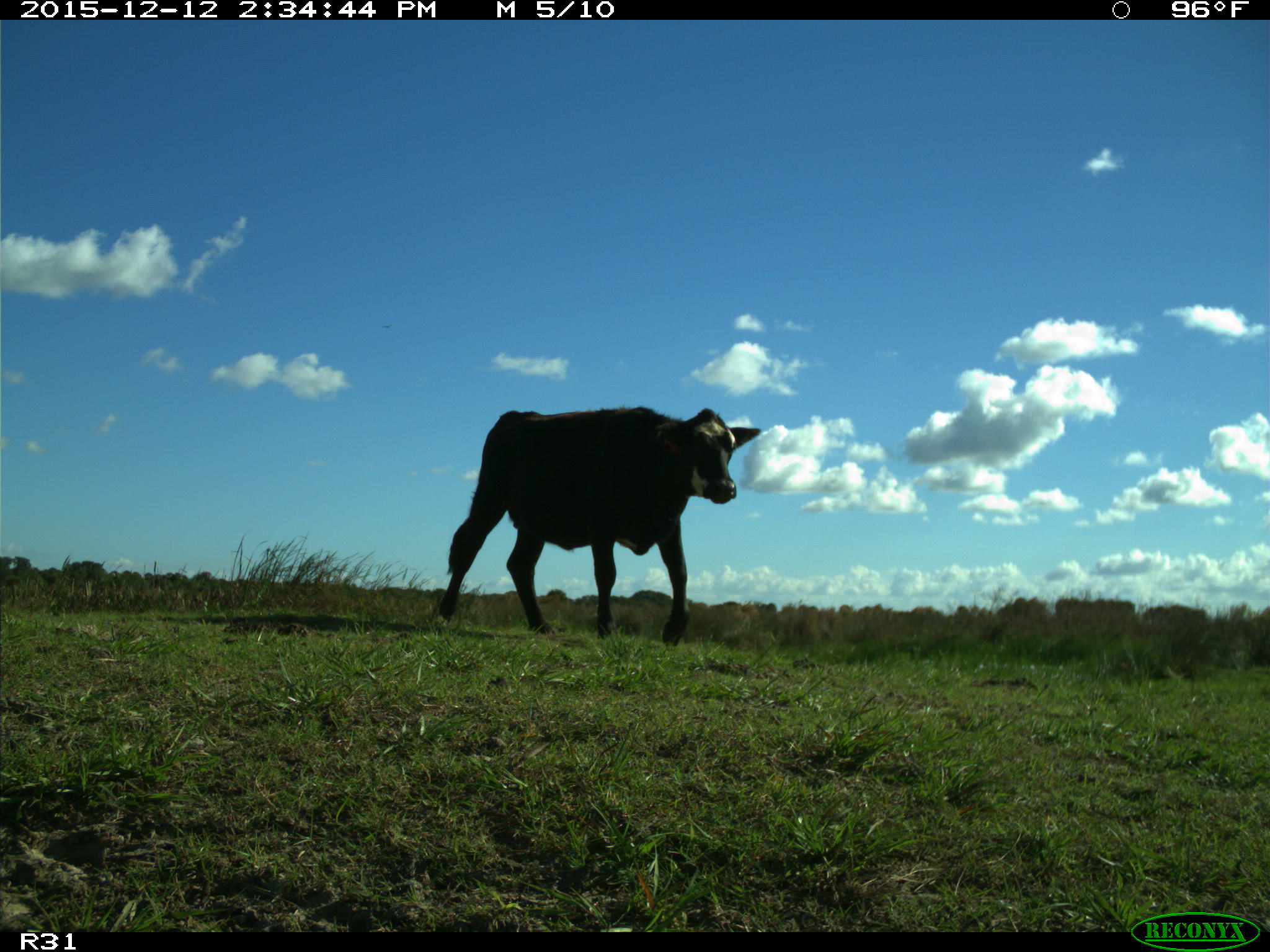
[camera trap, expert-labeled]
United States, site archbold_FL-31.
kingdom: Animalia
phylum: Chordata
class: Mammalia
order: Artiodactyla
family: Bovidae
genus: Bos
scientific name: Bos taurus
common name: domestic cow